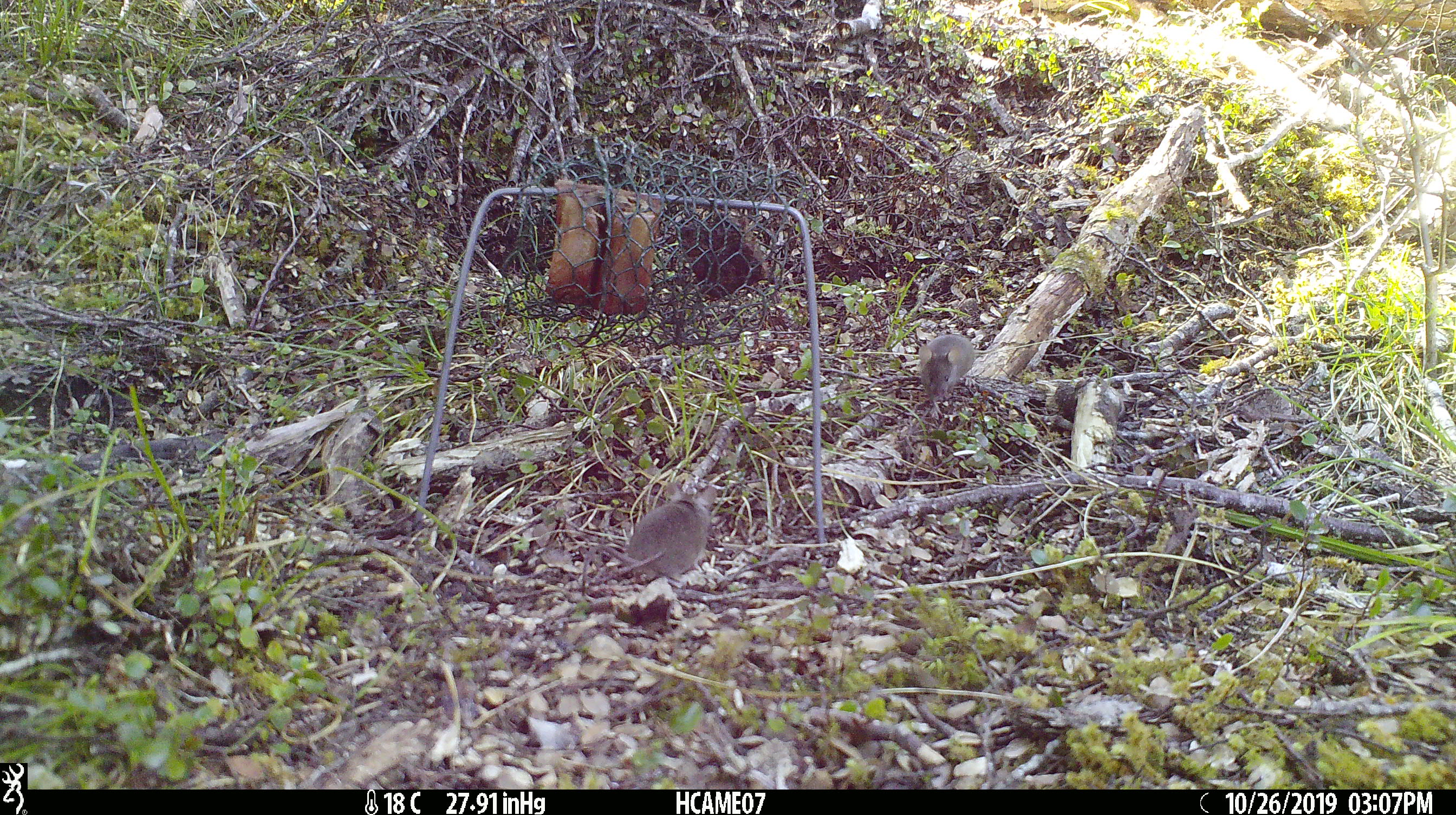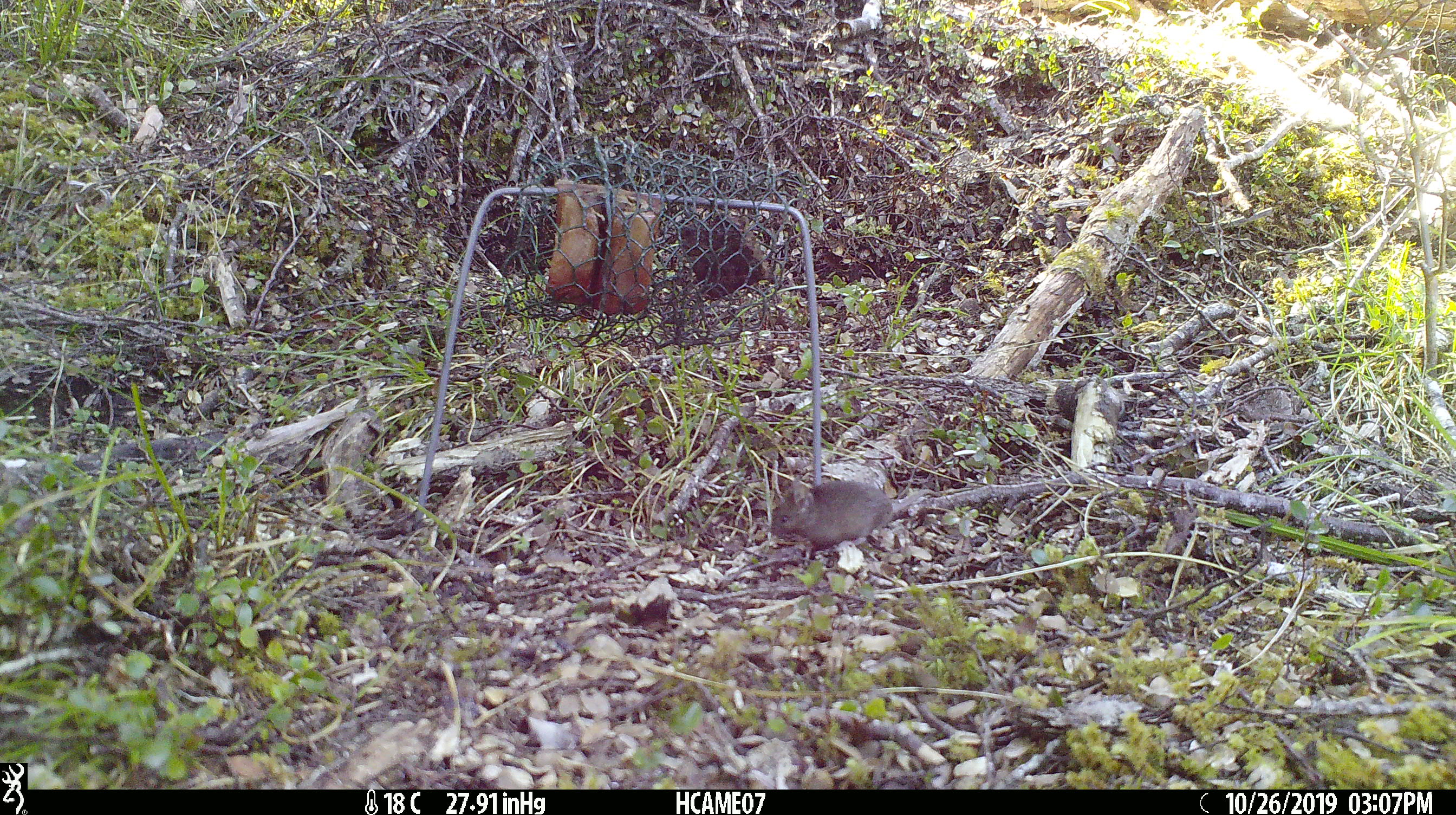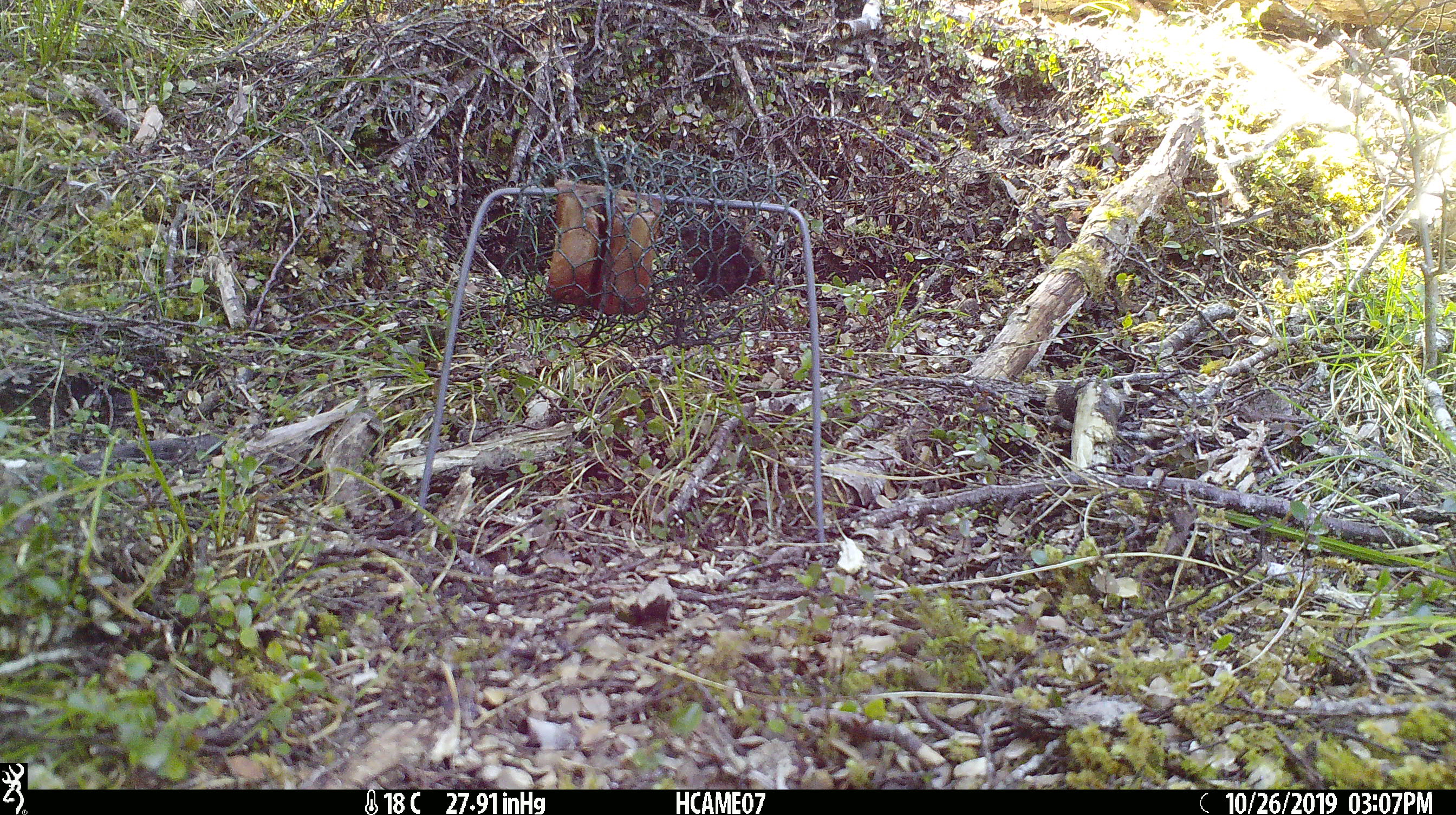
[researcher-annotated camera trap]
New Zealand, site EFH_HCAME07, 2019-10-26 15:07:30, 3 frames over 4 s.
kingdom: Animalia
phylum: Chordata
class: Mammalia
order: Rodentia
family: Muridae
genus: Mus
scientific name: Mus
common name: mouse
Mouse (Mus).